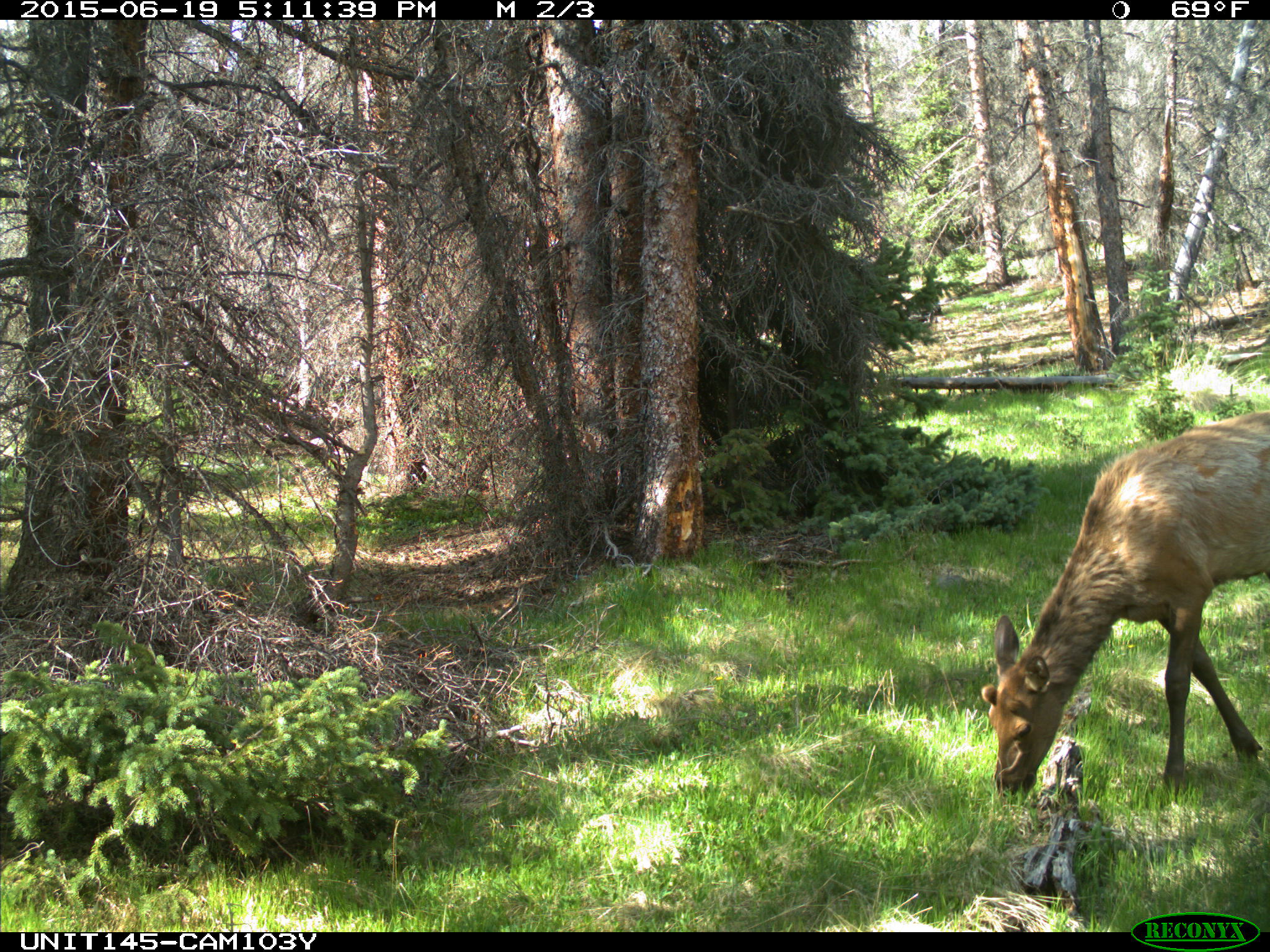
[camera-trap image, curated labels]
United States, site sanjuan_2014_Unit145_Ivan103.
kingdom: Animalia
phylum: Chordata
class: Mammalia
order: Artiodactyla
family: Cervidae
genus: Cervus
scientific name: Cervus elaphus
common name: red deer